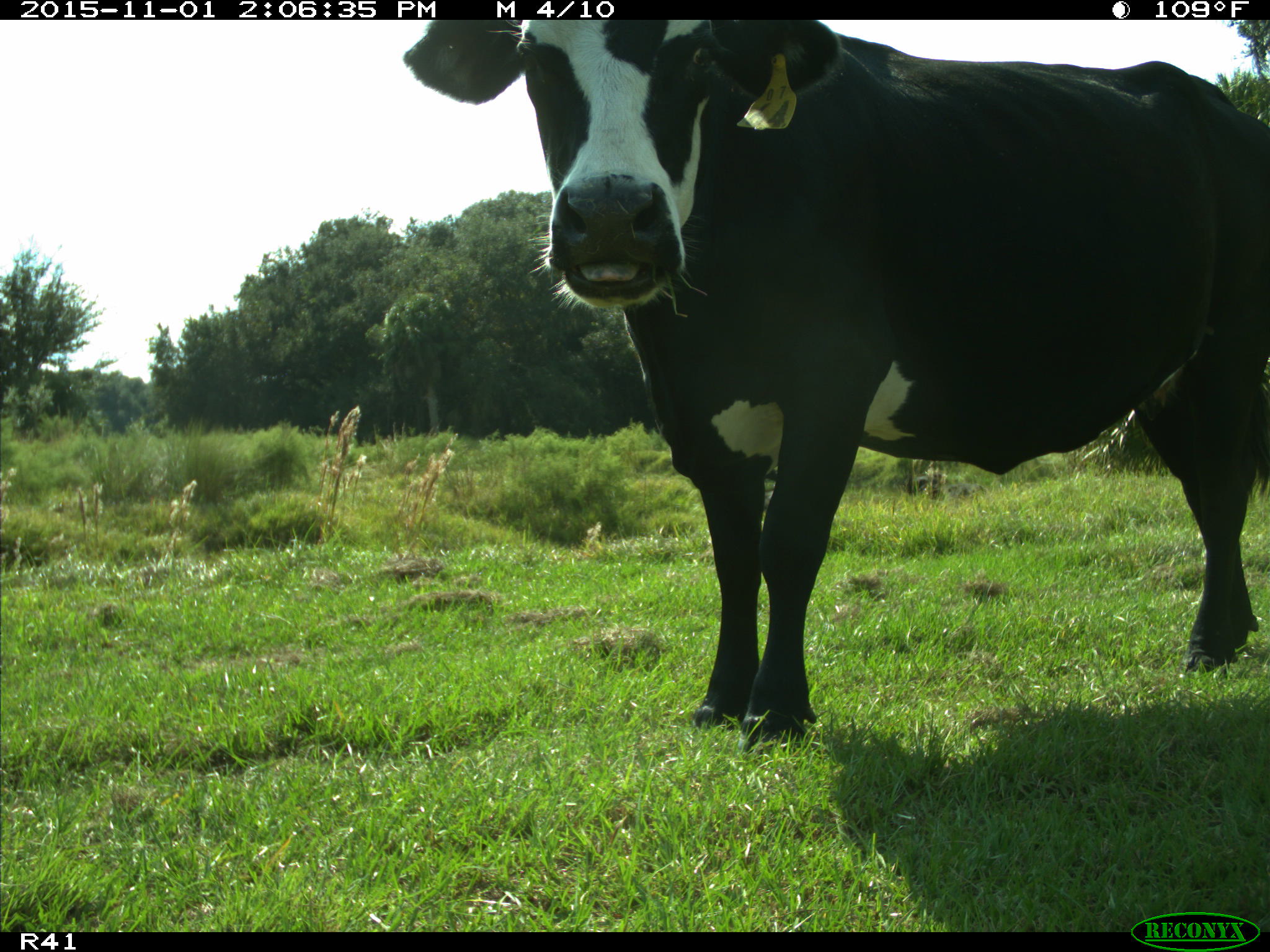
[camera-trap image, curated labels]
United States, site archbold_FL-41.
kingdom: Animalia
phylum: Chordata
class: Mammalia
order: Artiodactyla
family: Bovidae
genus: Bos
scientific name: Bos taurus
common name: domestic cow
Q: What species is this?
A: Bos taurus (domestic cow).